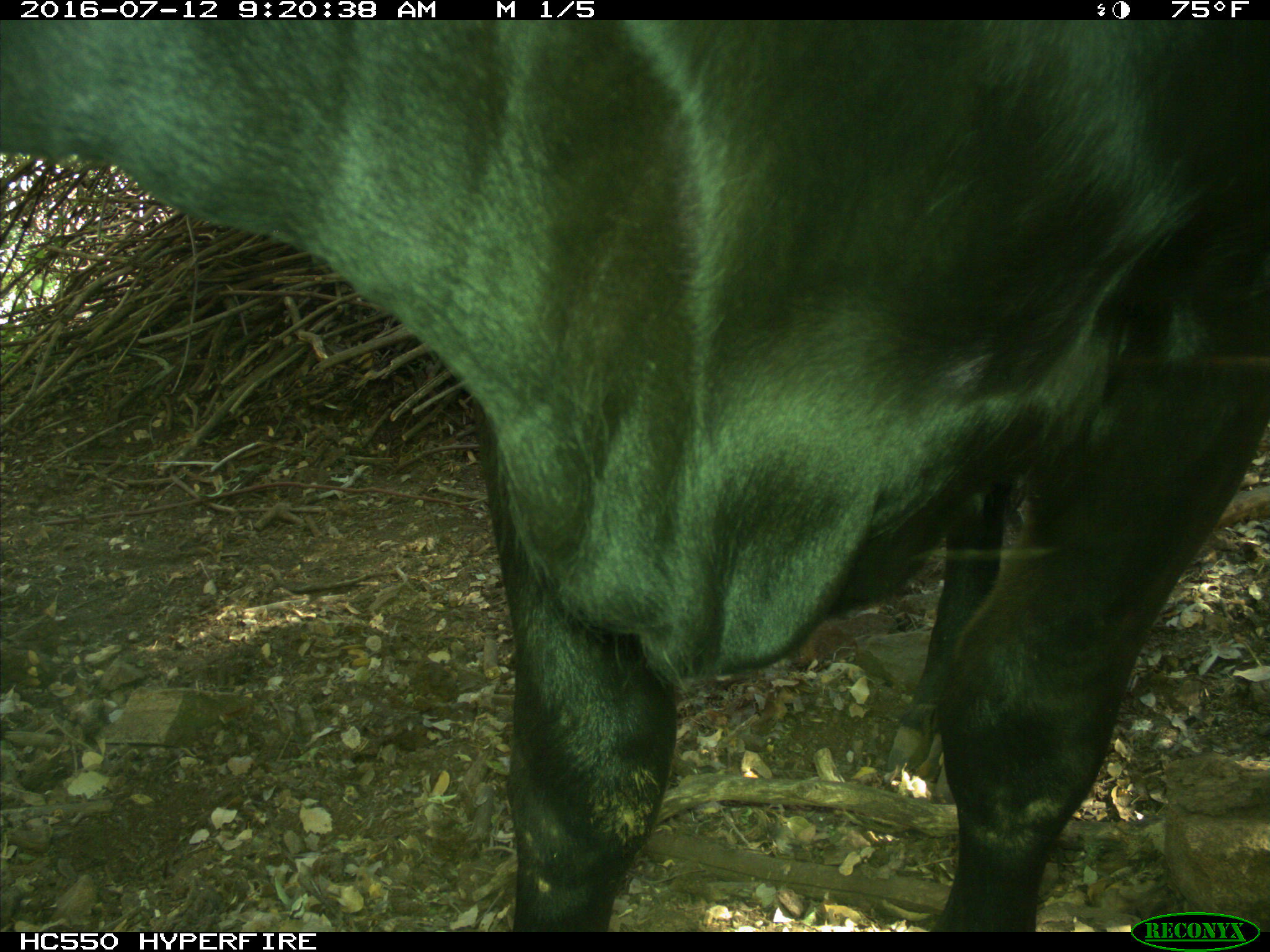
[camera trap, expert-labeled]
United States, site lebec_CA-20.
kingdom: Animalia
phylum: Chordata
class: Mammalia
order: Artiodactyla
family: Bovidae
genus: Bos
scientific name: Bos taurus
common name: domestic cow